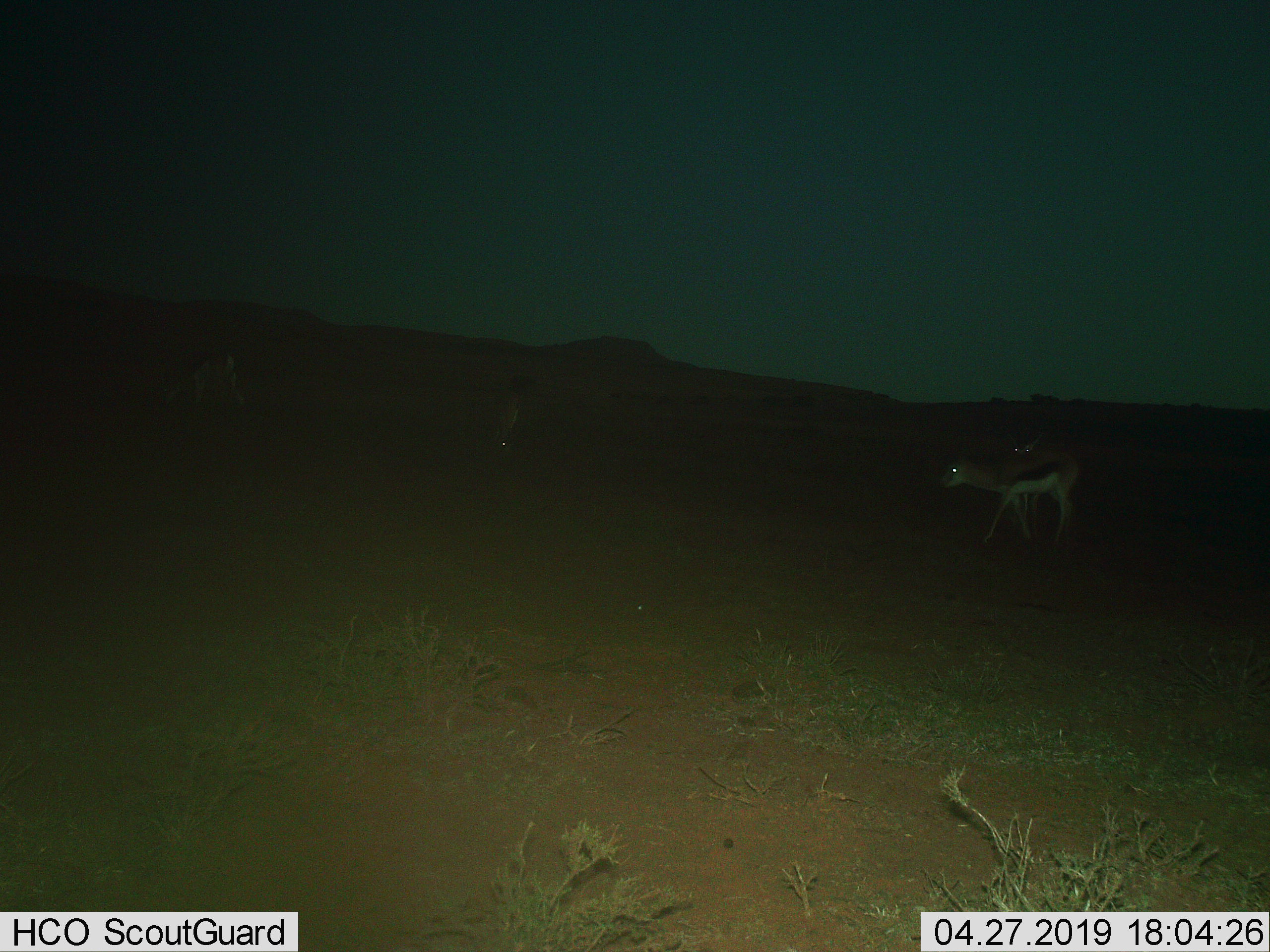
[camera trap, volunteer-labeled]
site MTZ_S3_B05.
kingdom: Animalia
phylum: Chordata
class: Mammalia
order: Artiodactyla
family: Bovidae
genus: Antidorcas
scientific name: Antidorcas marsupialis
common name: springbok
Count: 4.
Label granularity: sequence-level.